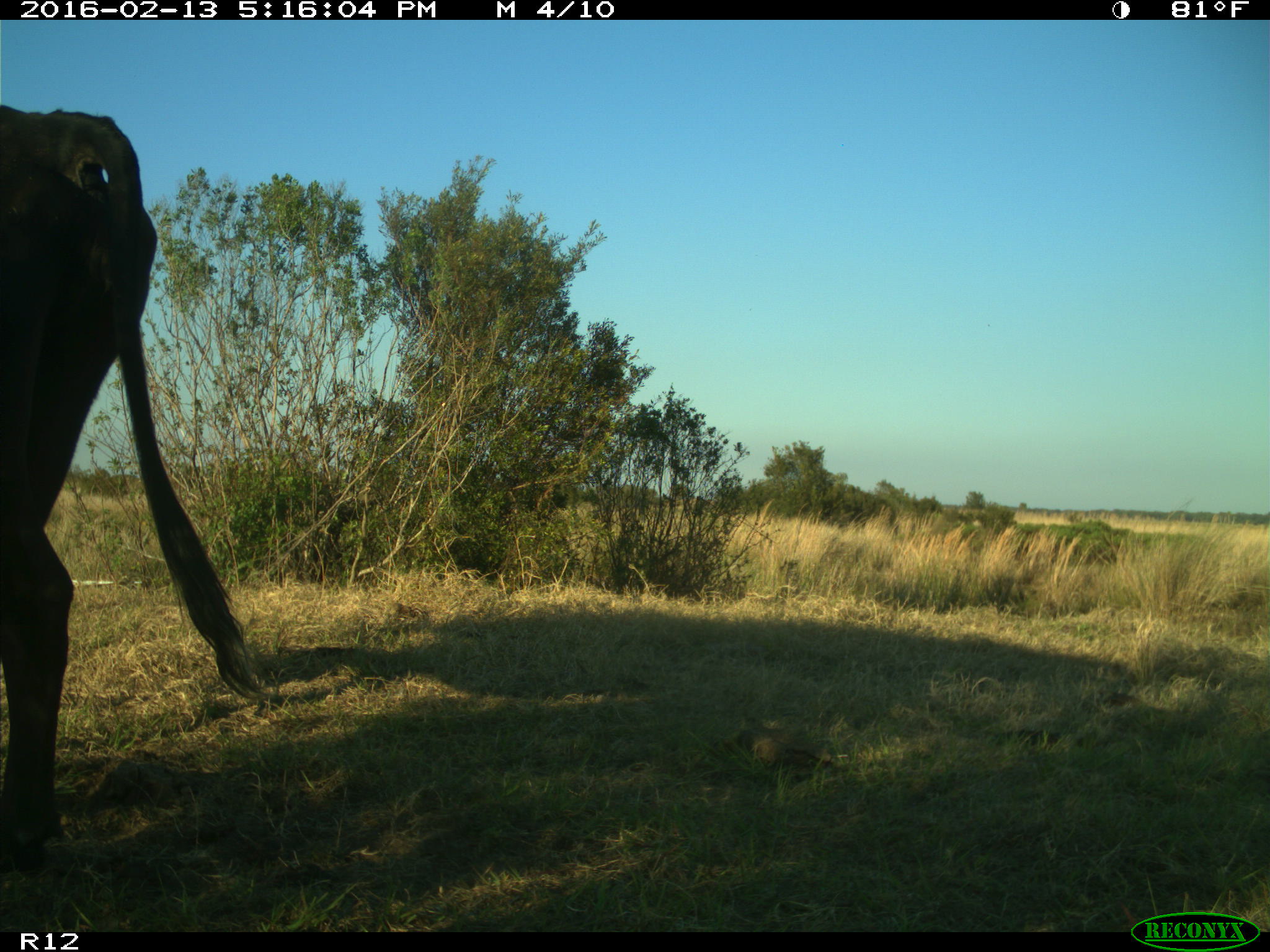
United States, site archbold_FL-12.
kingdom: Animalia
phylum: Chordata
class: Mammalia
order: Artiodactyla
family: Bovidae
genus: Bos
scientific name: Bos taurus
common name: domestic cow